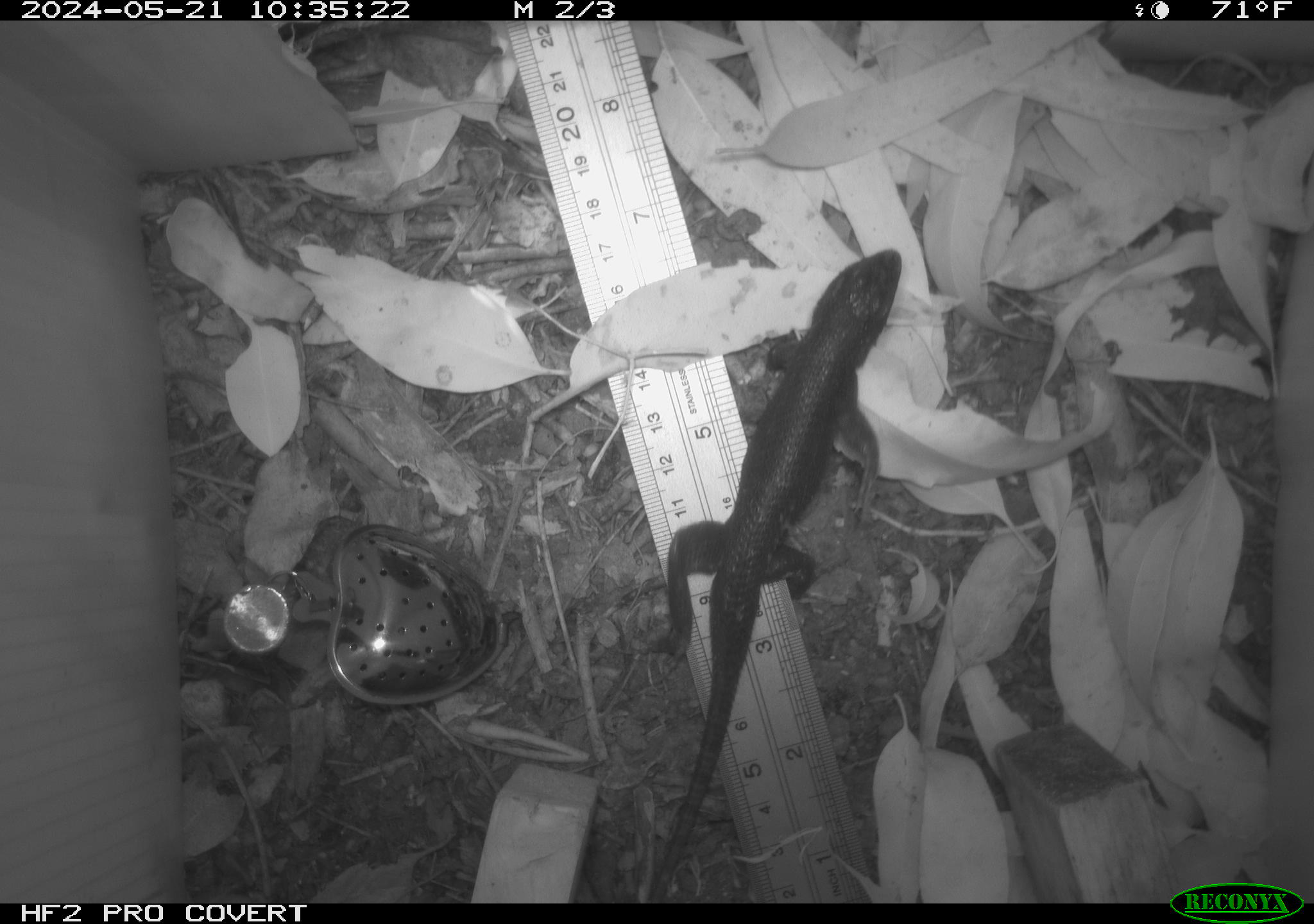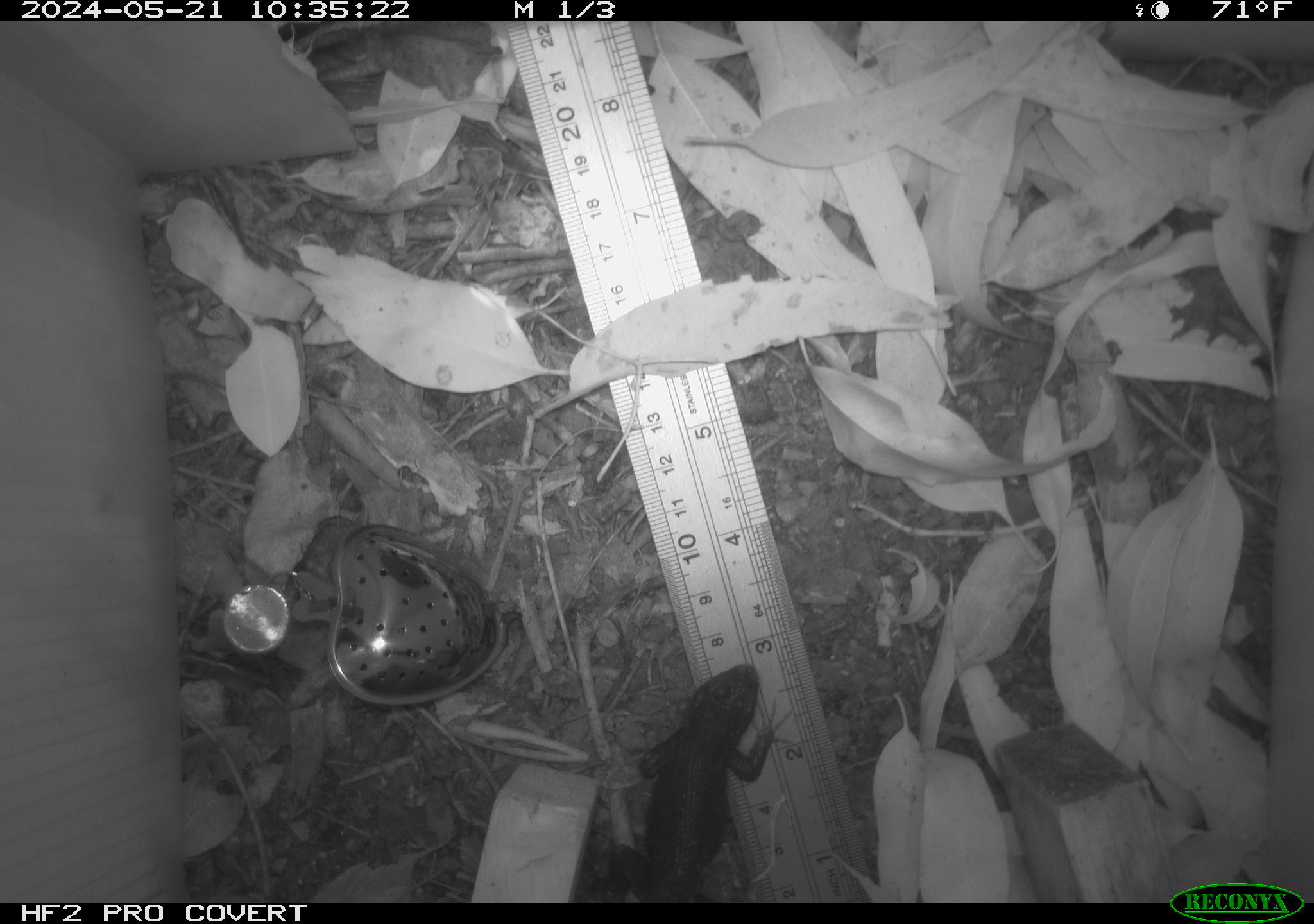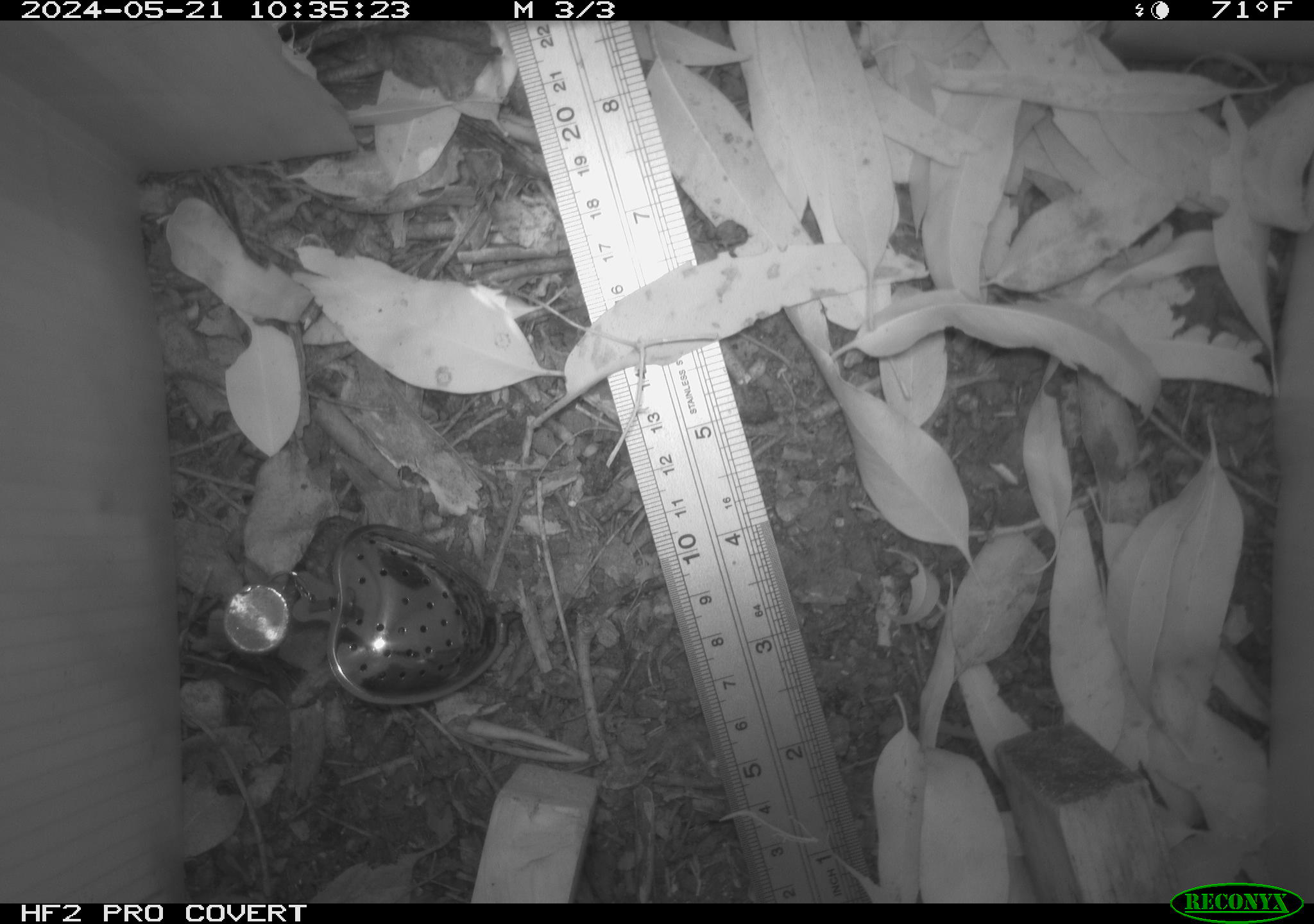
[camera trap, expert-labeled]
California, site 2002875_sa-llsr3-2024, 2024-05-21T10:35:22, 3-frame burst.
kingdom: Animalia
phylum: Chordata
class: Reptilia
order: Squamata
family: Phrynosomatidae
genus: Sceloporus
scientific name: Sceloporus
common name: spiny lizards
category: sceloporus species